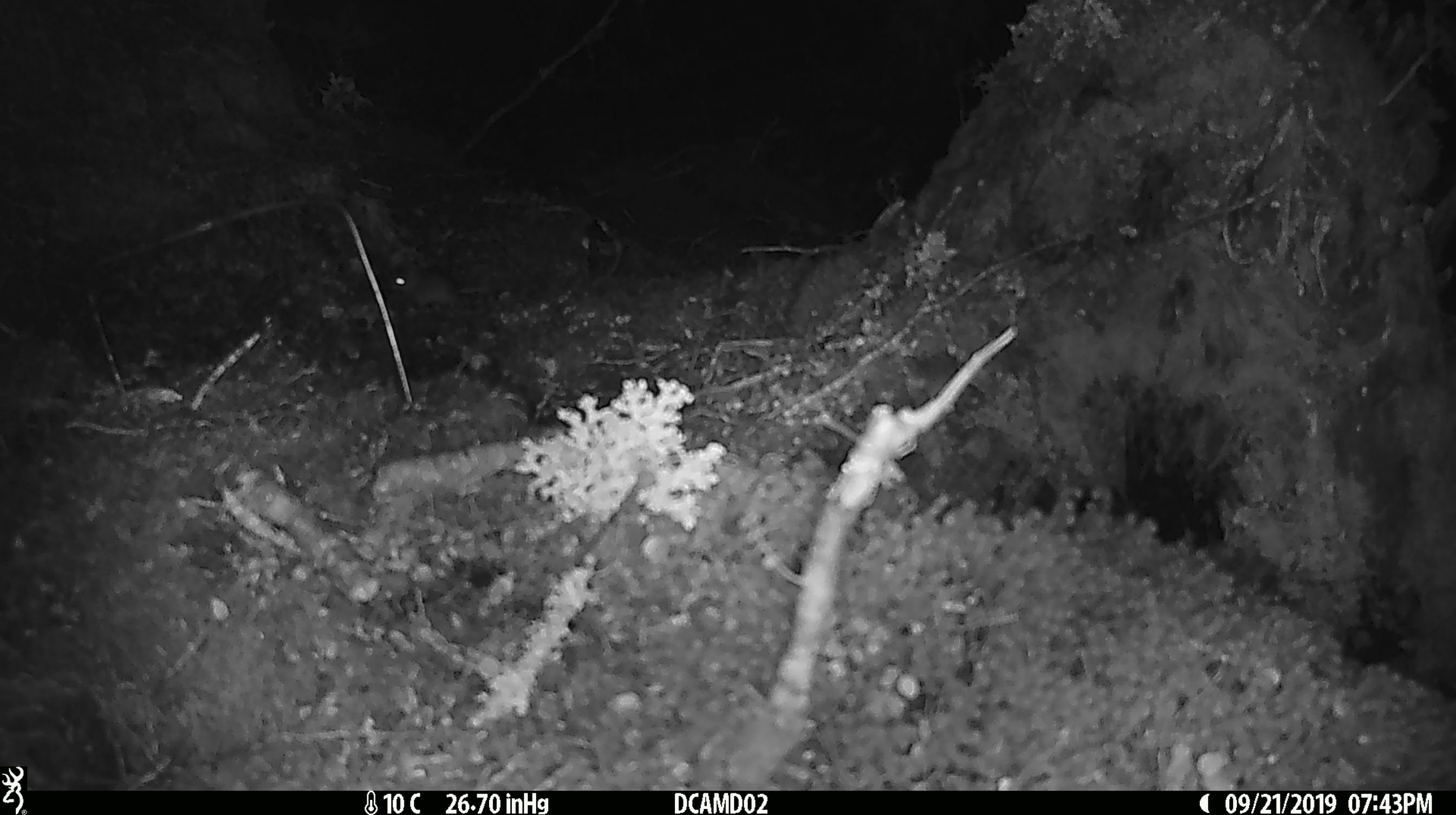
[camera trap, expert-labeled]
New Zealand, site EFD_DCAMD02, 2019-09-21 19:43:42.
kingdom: Animalia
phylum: Chordata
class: Mammalia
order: Rodentia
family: Muridae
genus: Mus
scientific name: Mus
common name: mouse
Mouse (Mus).